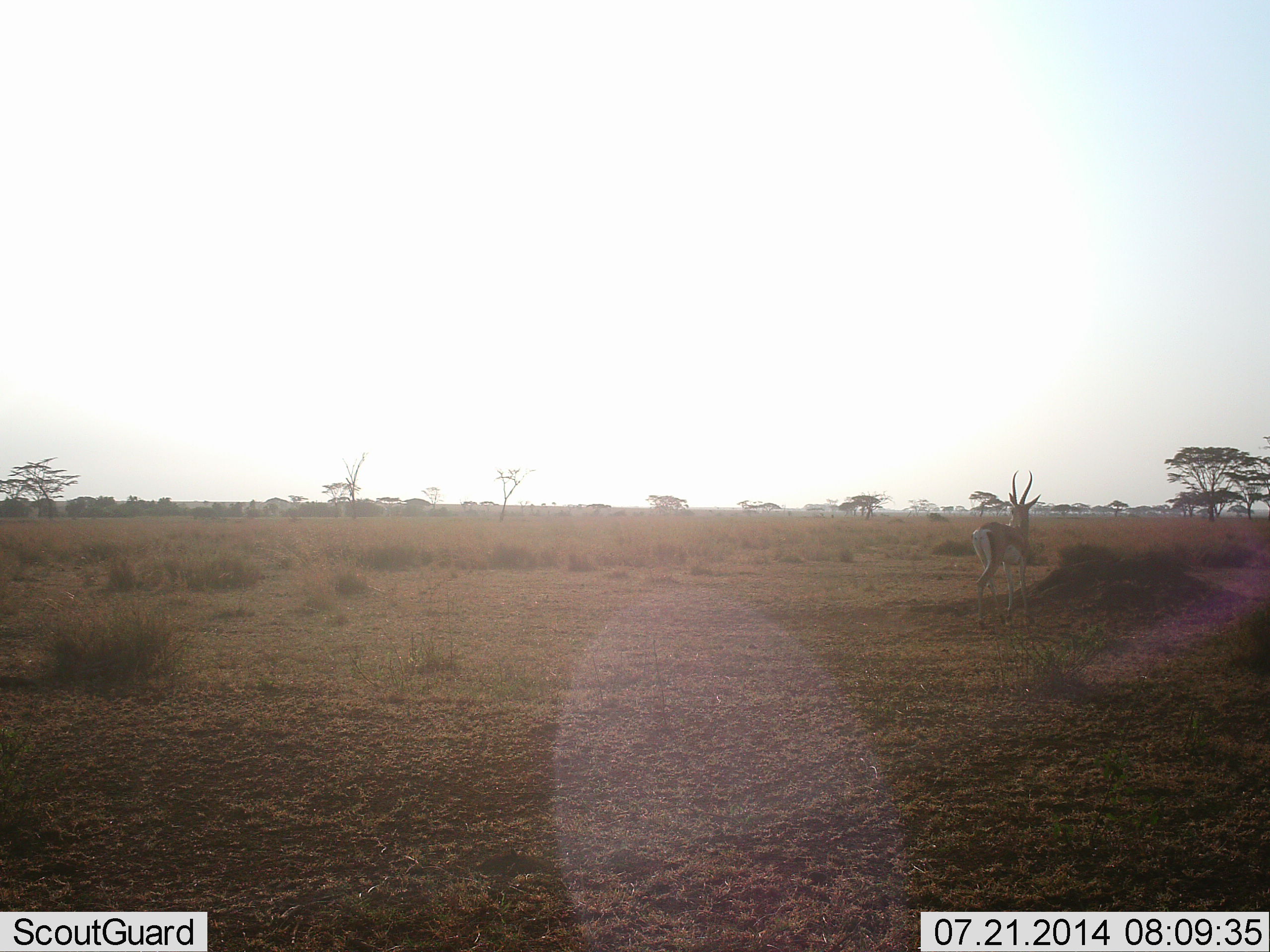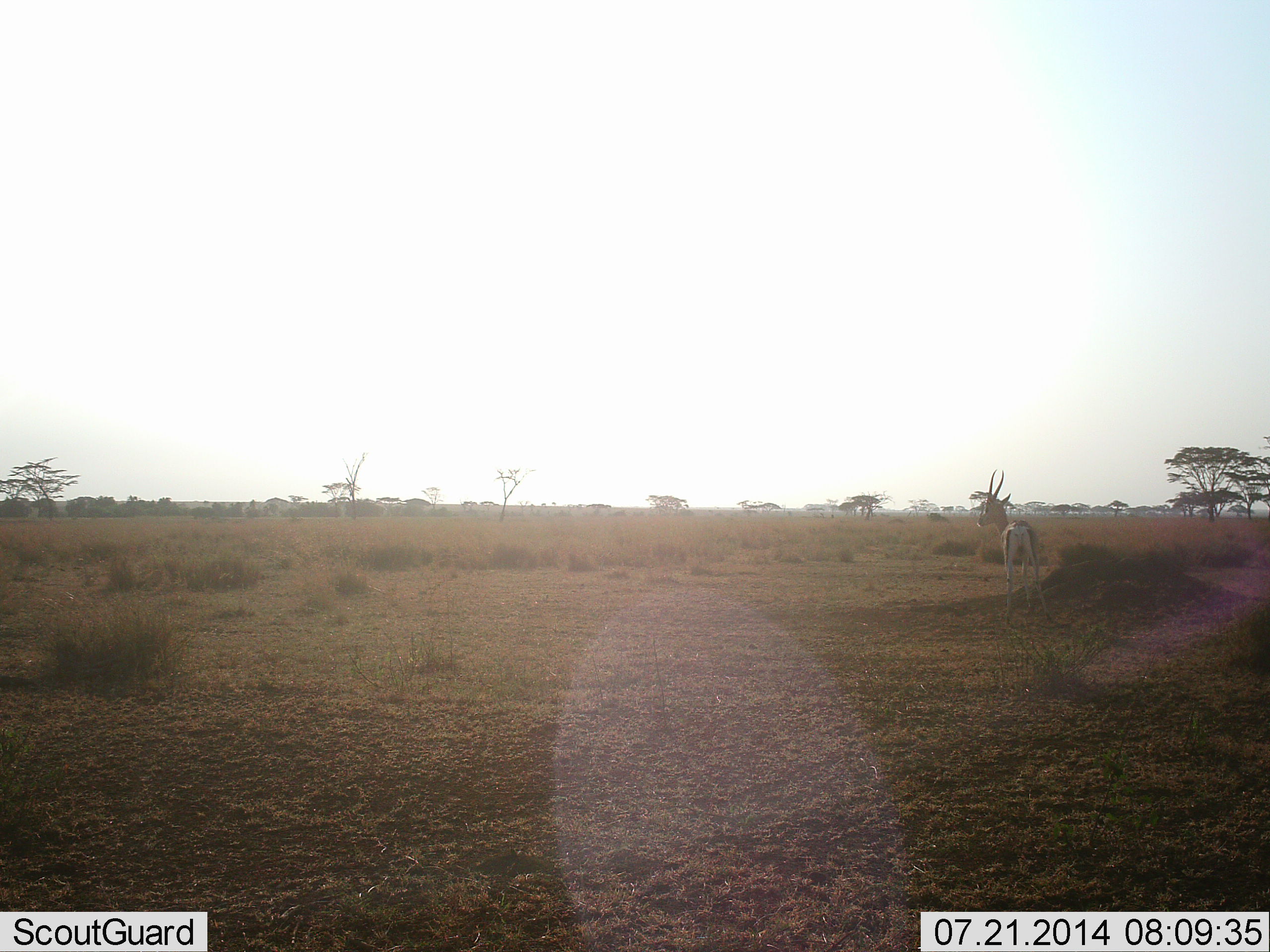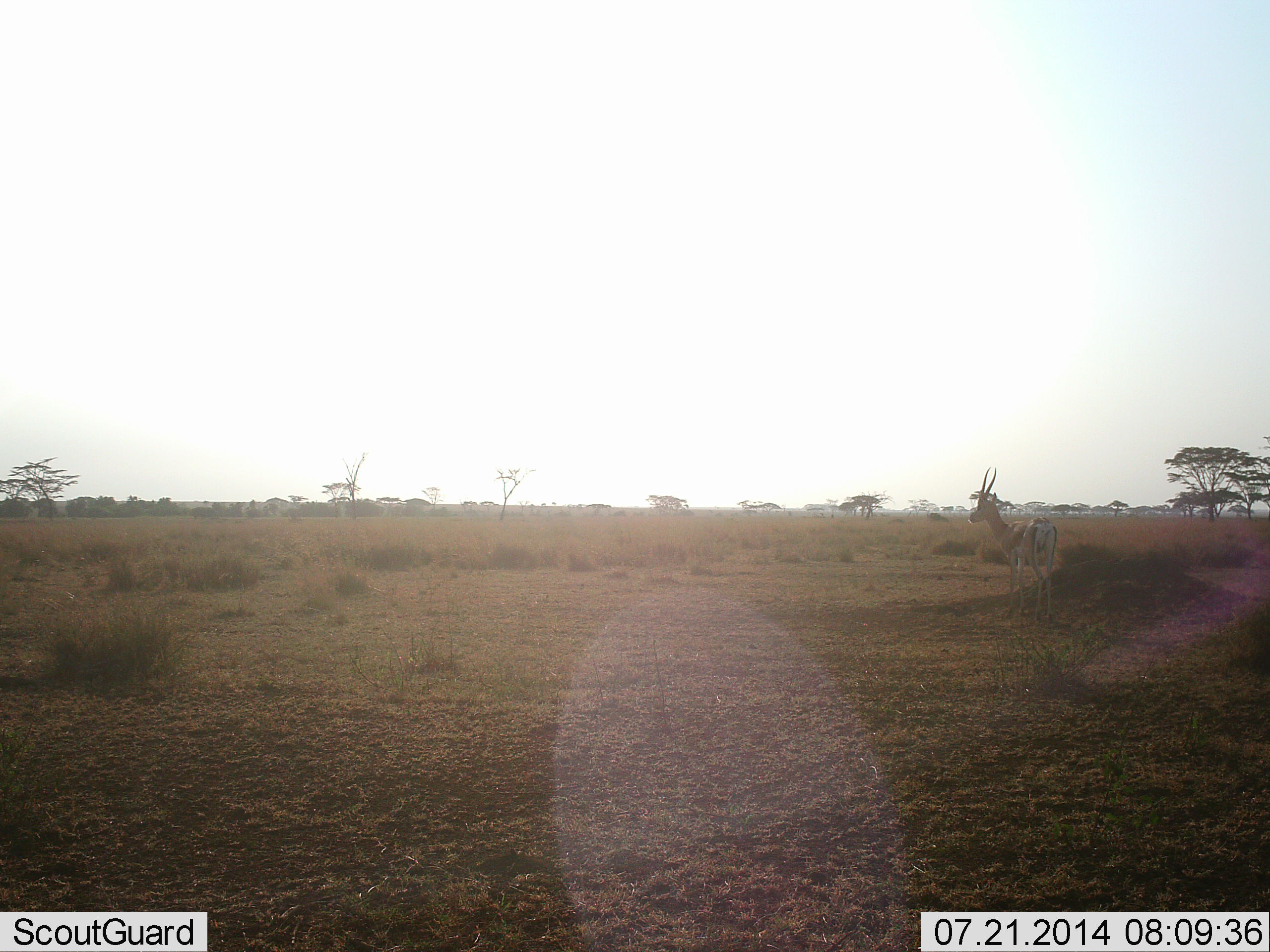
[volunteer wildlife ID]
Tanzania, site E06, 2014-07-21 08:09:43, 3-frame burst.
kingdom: Animalia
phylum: Chordata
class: Mammalia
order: Artiodactyla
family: Bovidae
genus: Nanger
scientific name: Nanger granti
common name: grant's gazelle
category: gazellegrants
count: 1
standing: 50%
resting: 0%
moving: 70%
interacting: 0%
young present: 0%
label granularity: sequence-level